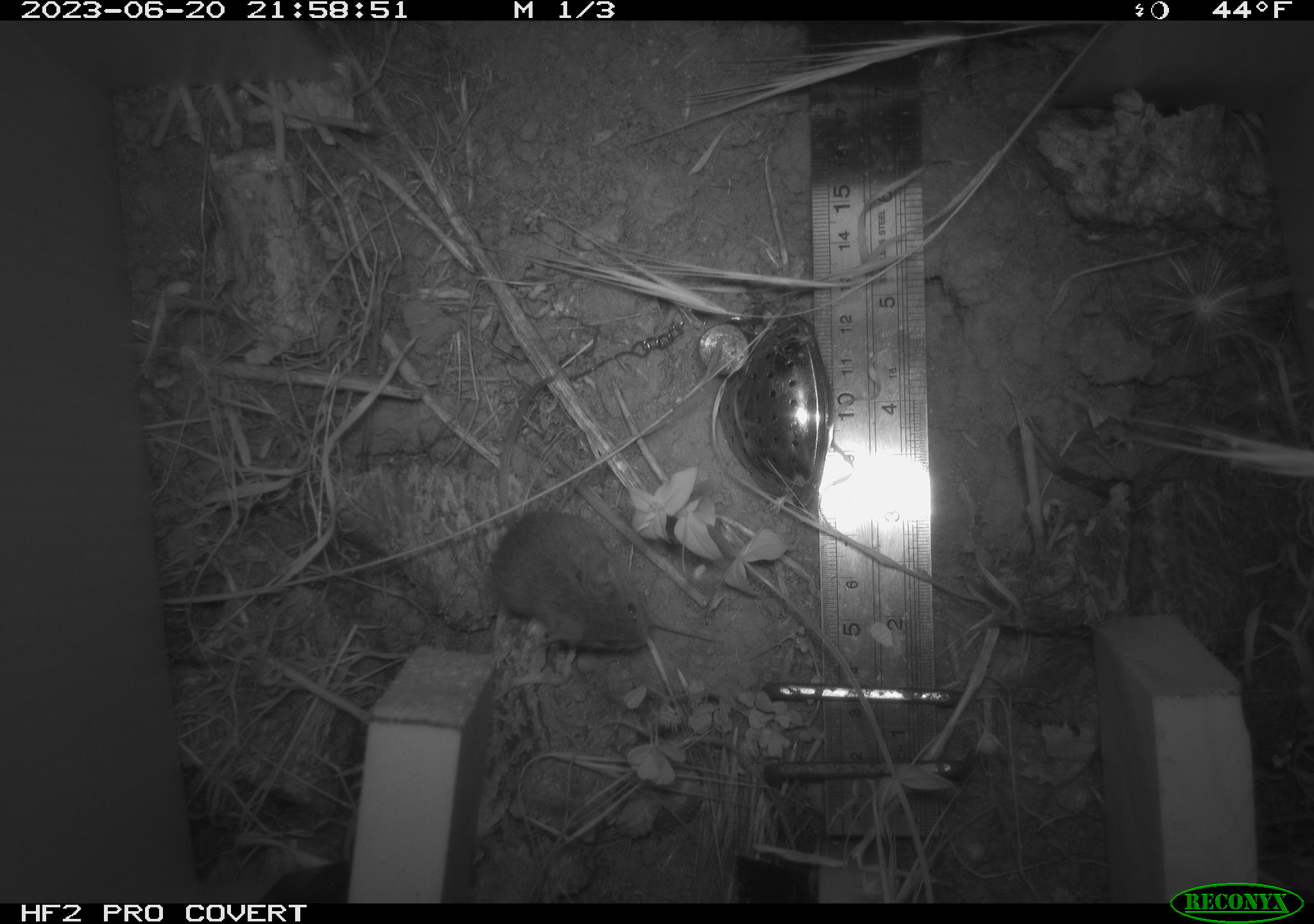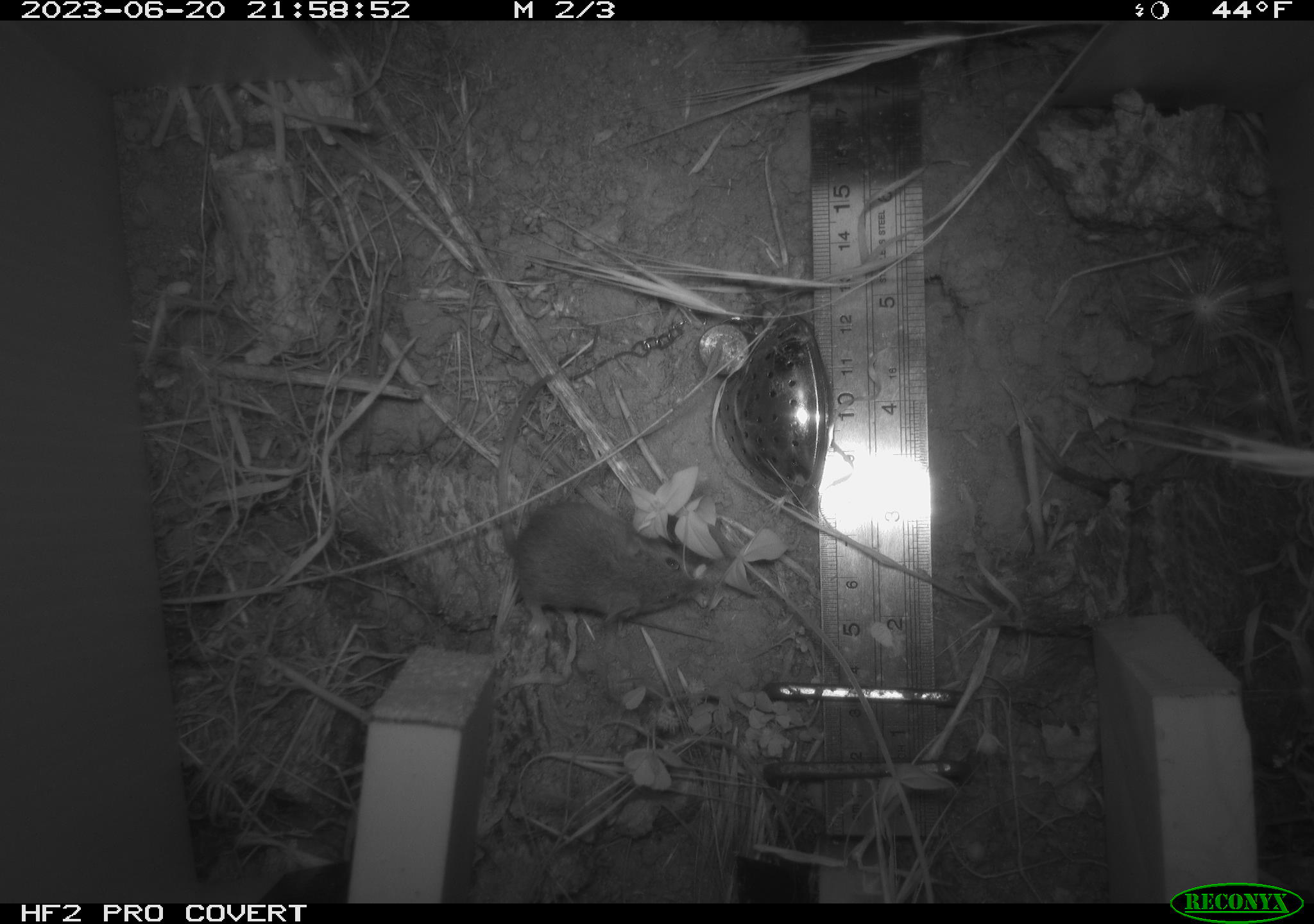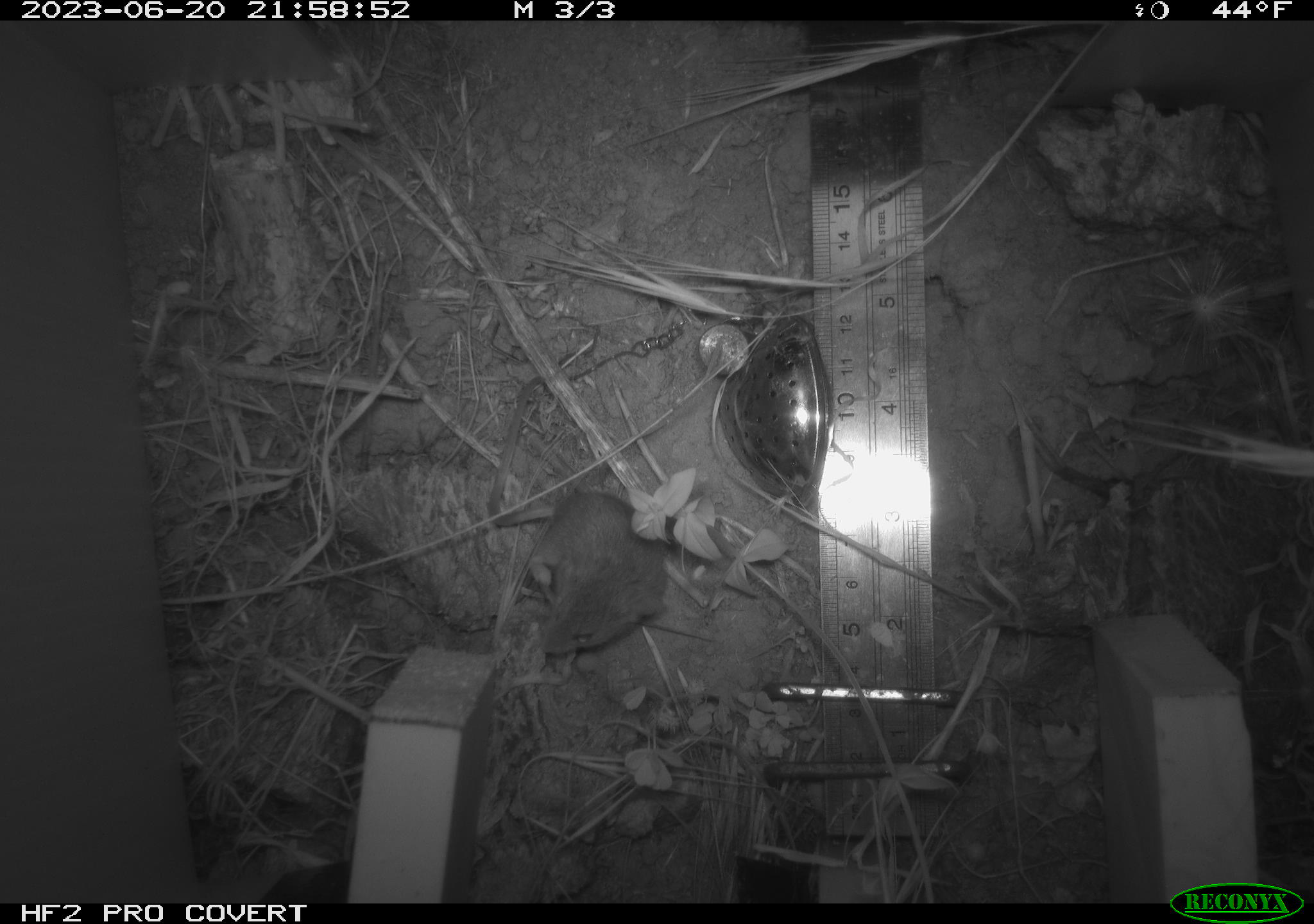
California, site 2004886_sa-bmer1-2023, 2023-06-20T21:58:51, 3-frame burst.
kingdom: Animalia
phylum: Chordata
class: Mammalia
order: Rodentia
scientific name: Rodentia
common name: mouse species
Mouse species (Rodentia).